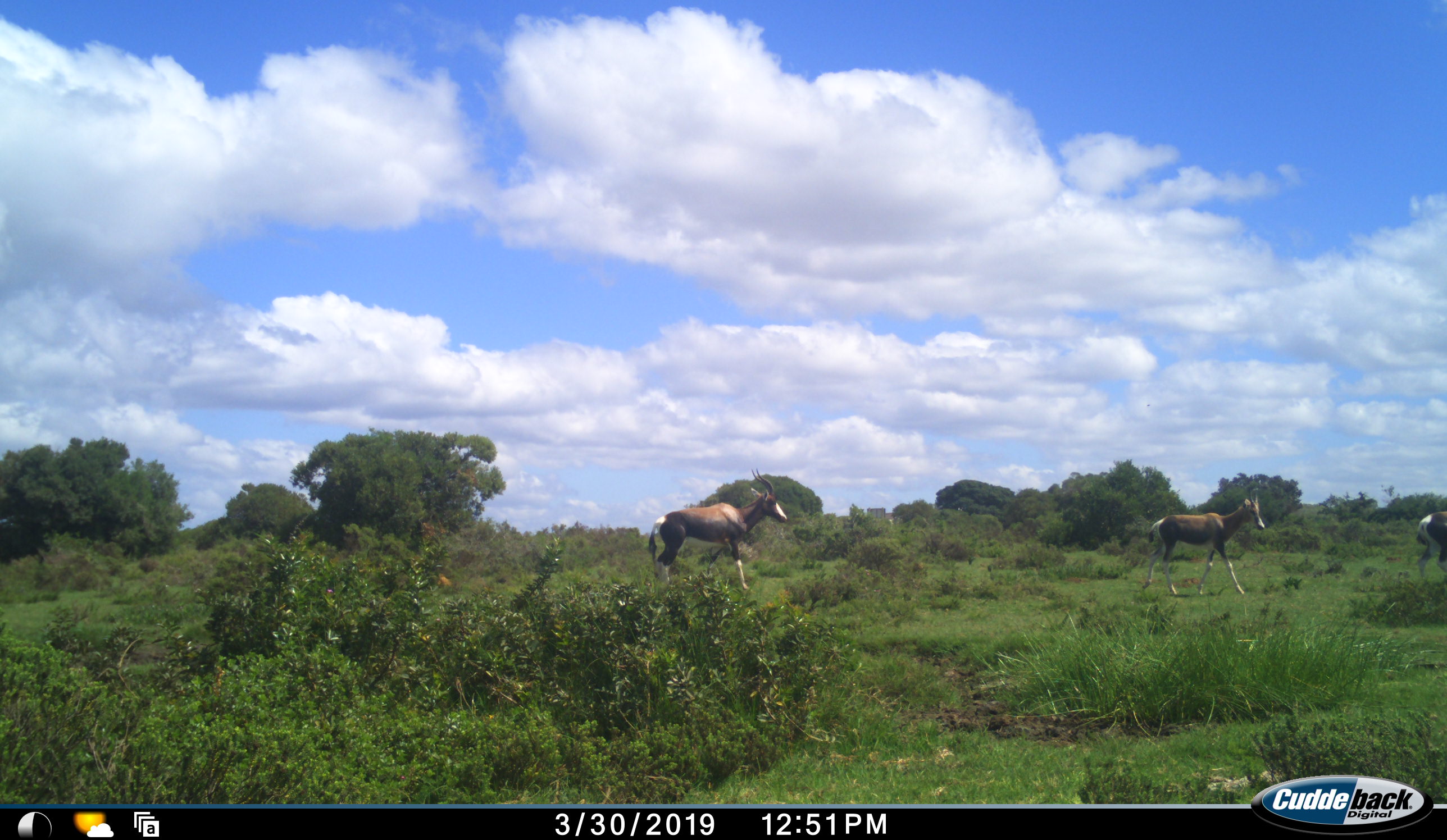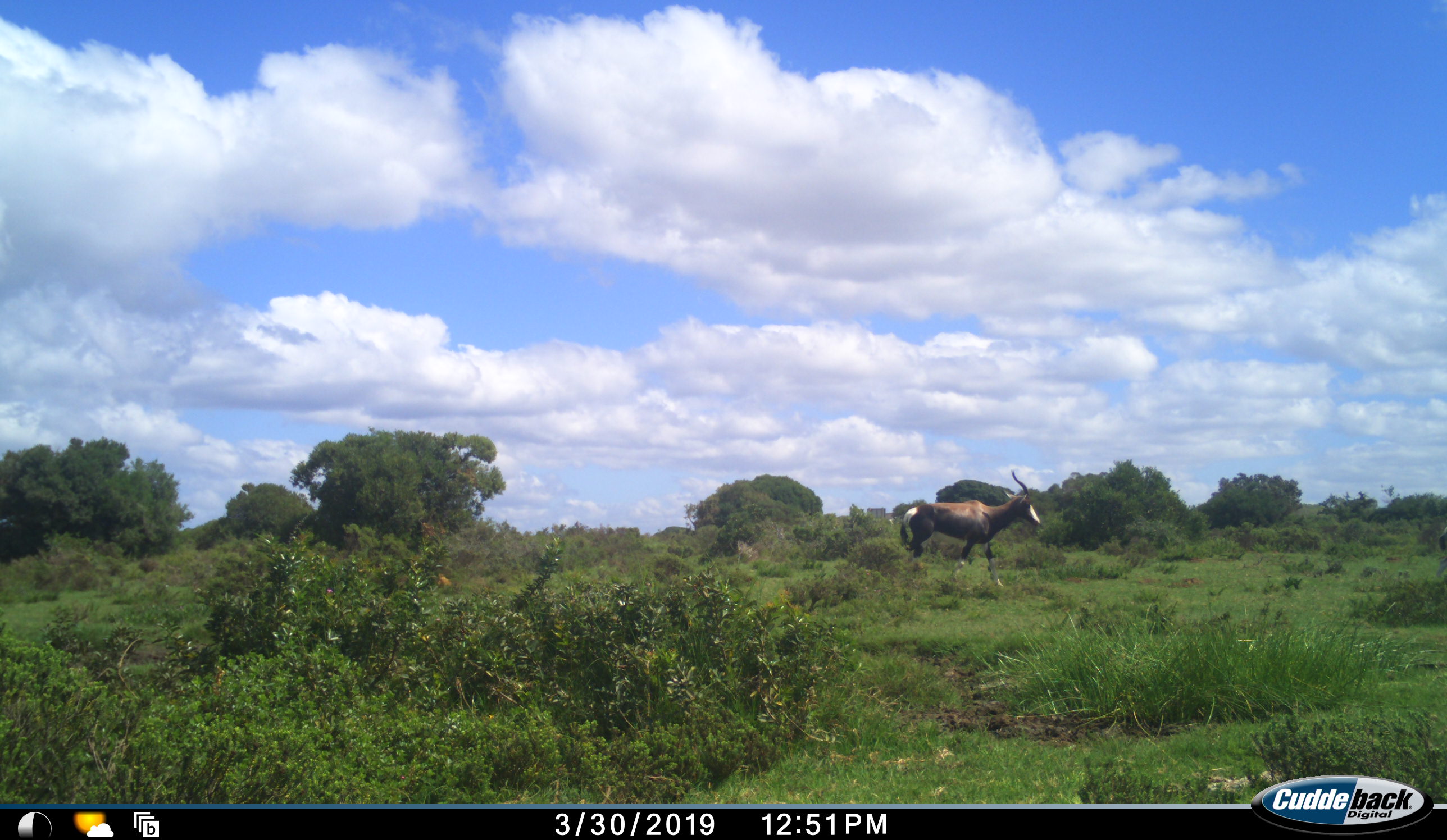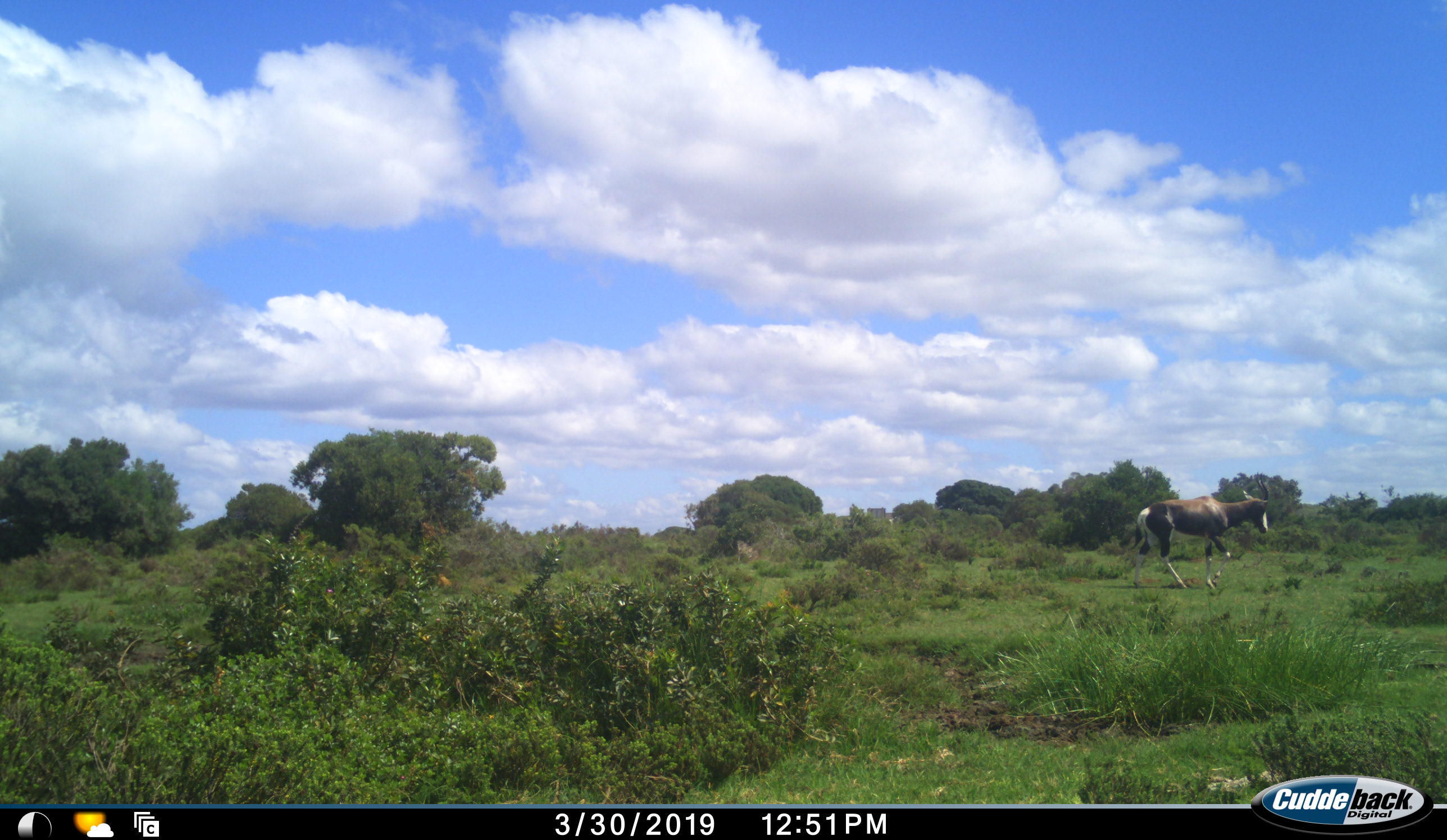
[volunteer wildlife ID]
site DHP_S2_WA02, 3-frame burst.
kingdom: Animalia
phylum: Chordata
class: Mammalia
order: Artiodactyla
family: Bovidae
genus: Damaliscus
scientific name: Damaliscus pygargus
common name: bontebok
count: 3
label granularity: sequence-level